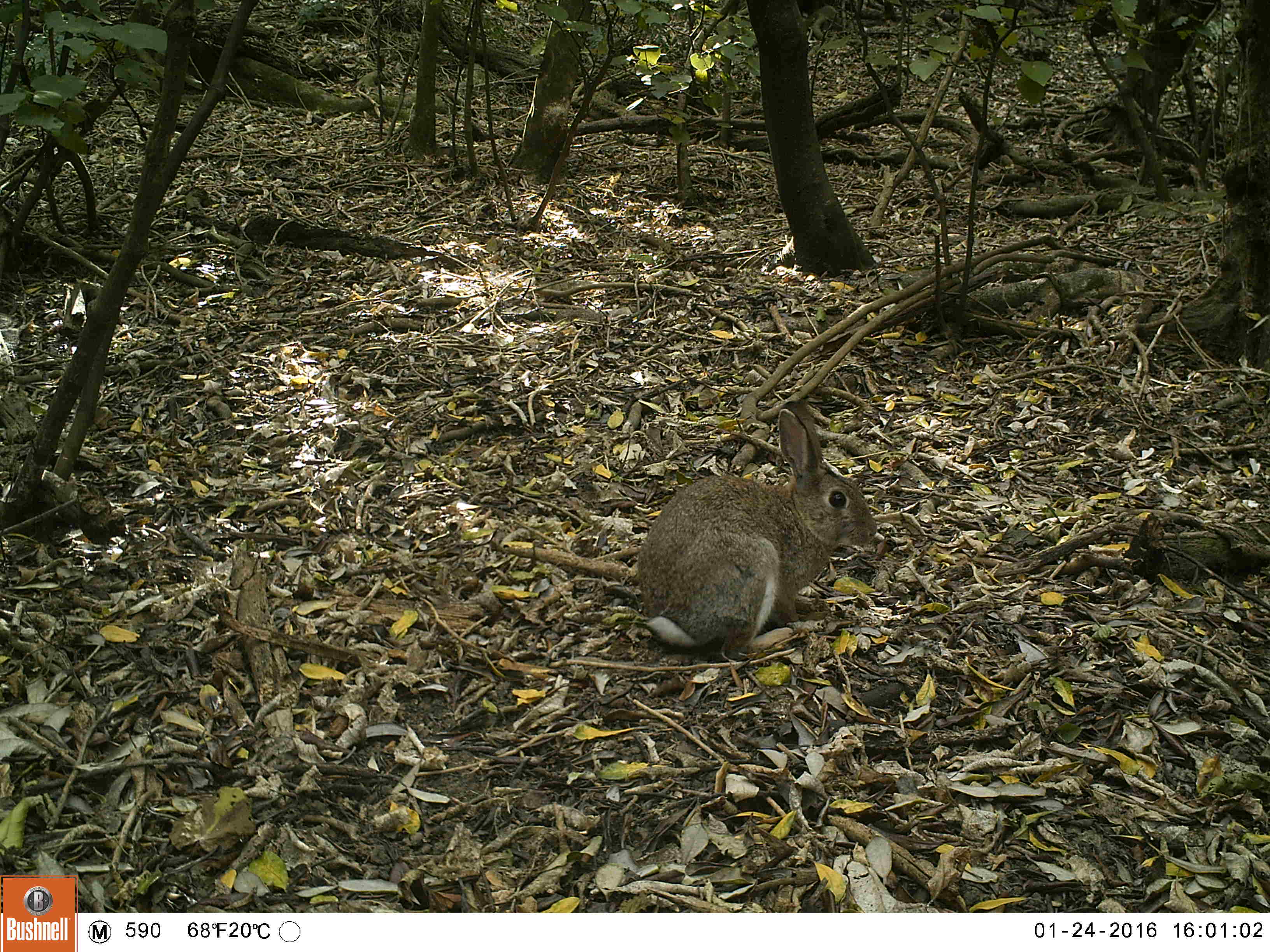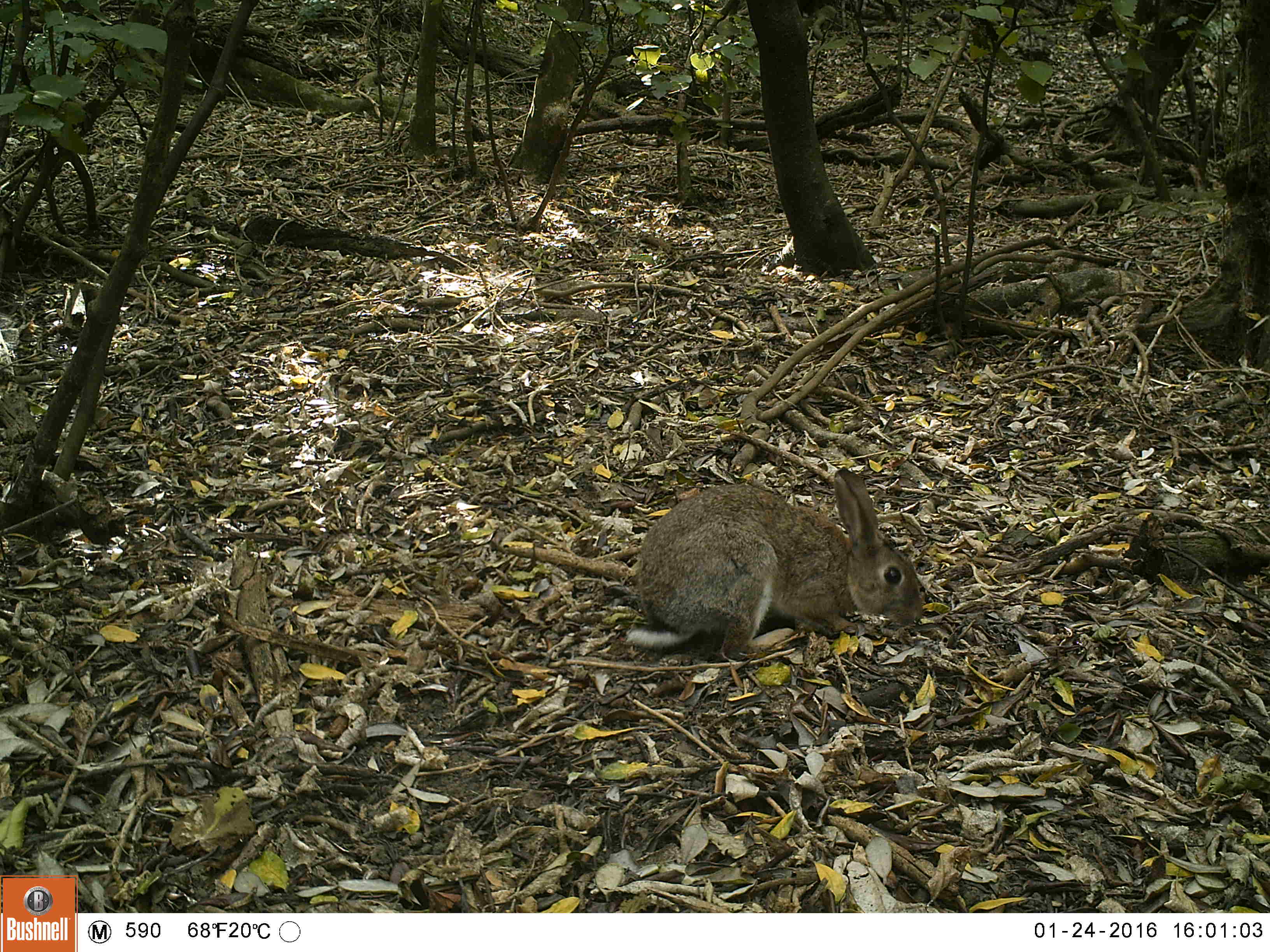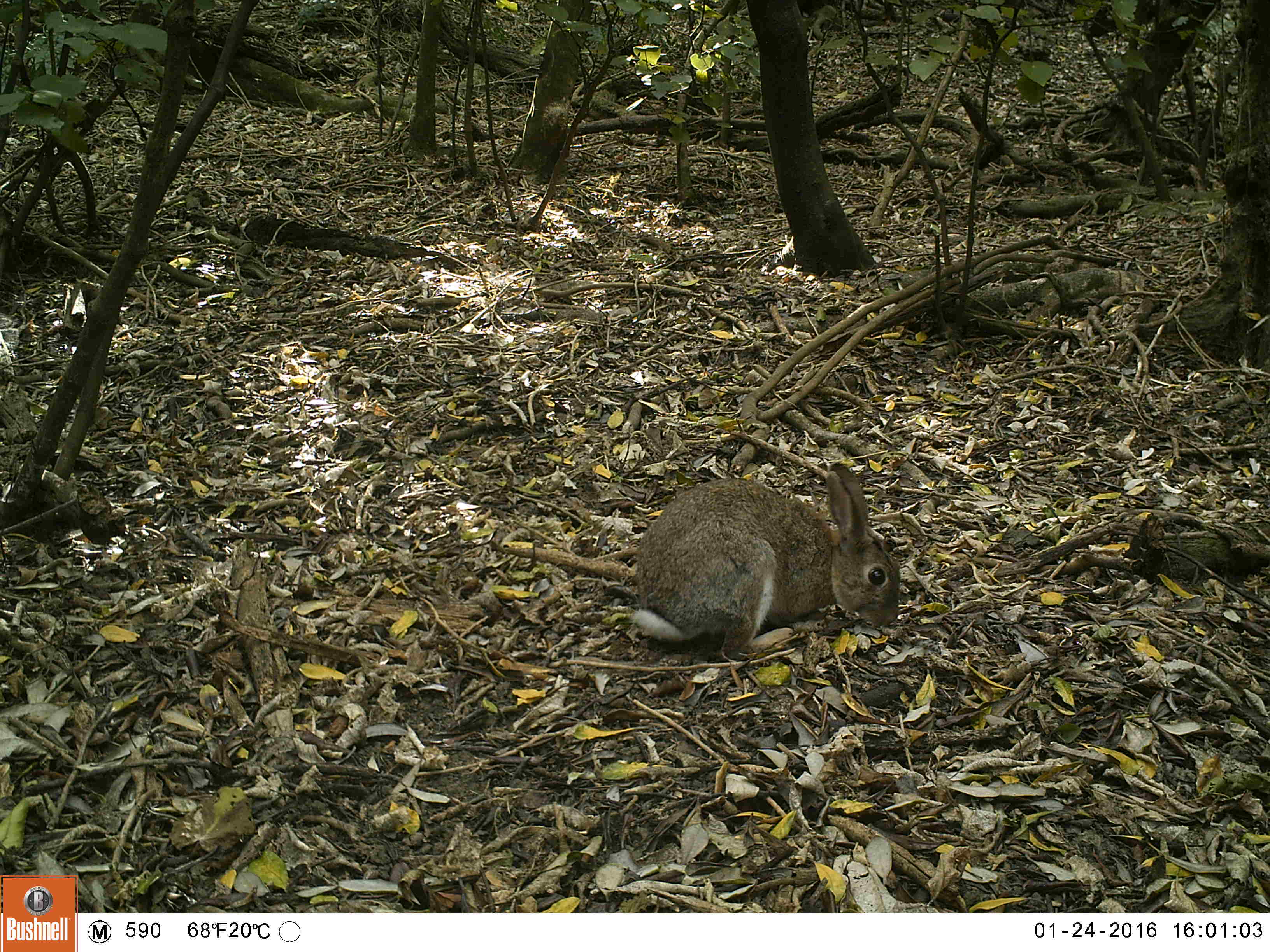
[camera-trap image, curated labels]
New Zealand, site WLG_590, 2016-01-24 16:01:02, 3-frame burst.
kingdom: Animalia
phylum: Chordata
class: Mammalia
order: Lagomorpha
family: Leporidae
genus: Oryctolagus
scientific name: Oryctolagus cuniculus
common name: european rabbit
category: rabbit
Rabbit (european rabbit) (Oryctolagus cuniculus).